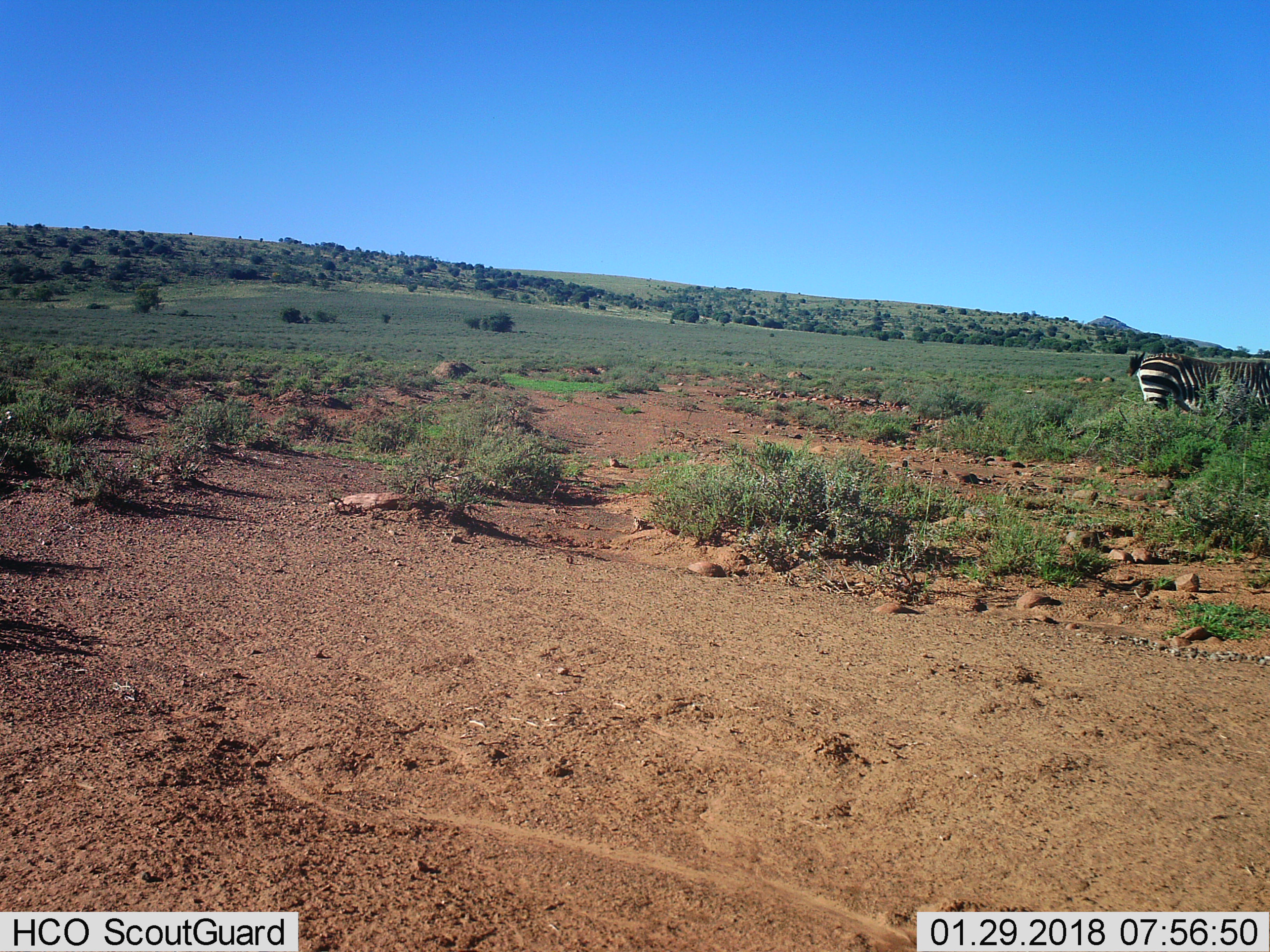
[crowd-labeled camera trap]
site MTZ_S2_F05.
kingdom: Animalia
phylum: Chordata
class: Mammalia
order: Perissodactyla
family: Equidae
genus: Equus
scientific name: Equus zebra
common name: mountain zebra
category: zebramountain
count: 1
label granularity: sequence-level